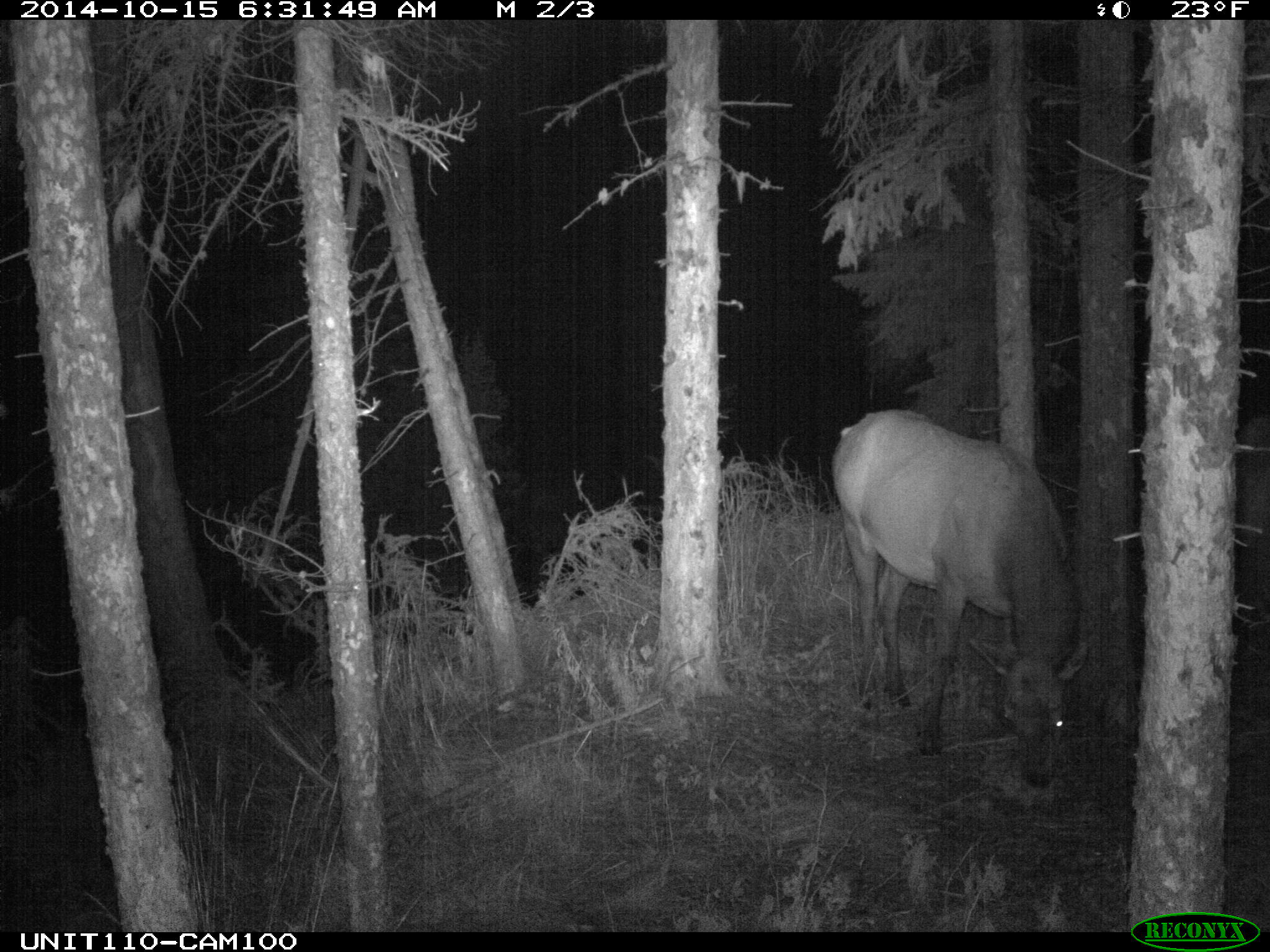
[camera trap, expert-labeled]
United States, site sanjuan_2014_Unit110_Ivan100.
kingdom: Animalia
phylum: Chordata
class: Mammalia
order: Artiodactyla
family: Cervidae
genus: Cervus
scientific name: Cervus elaphus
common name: red deer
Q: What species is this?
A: Cervus elaphus (red deer).